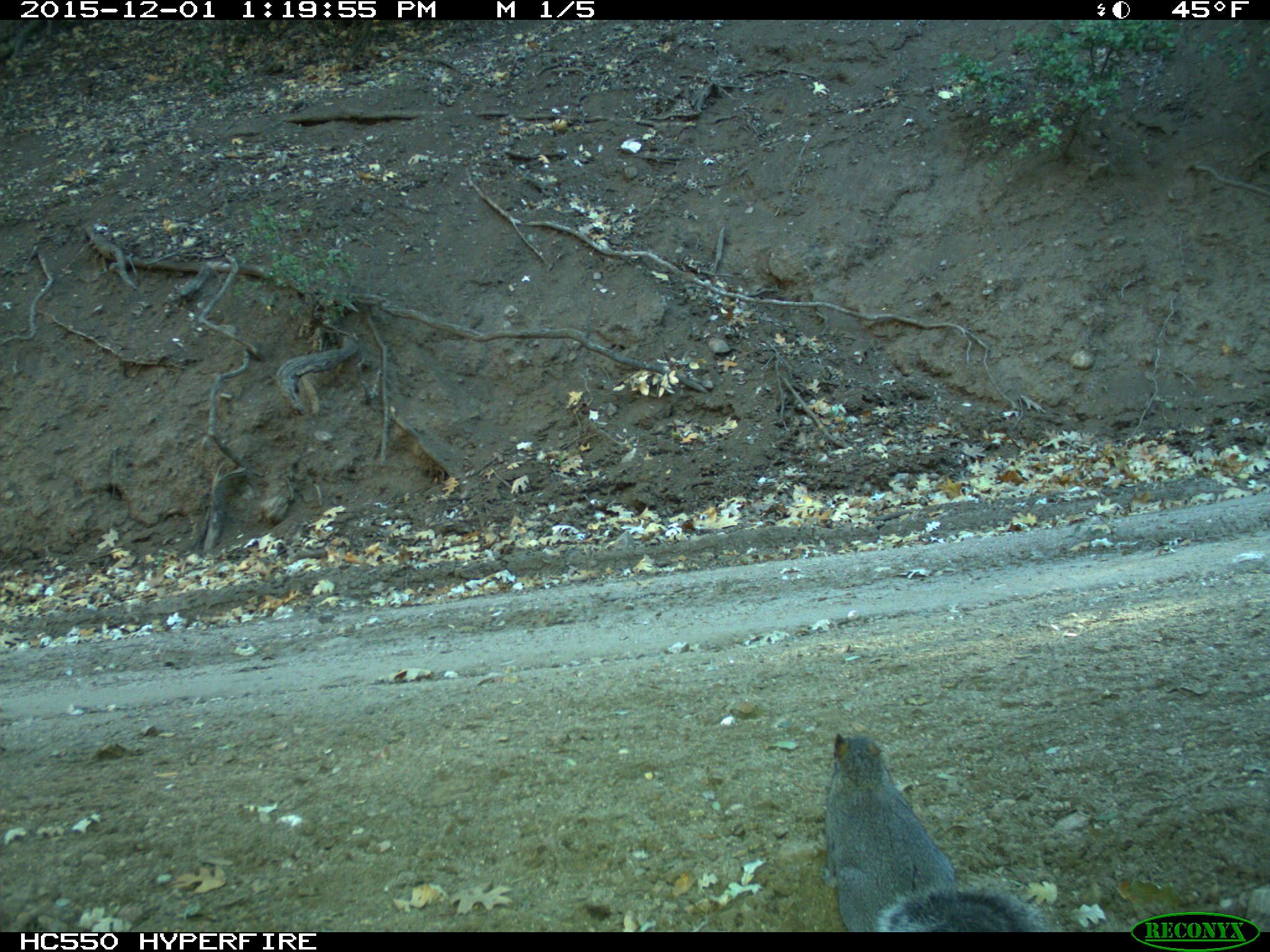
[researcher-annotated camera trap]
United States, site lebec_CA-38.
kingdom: Animalia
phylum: Chordata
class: Mammalia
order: Rodentia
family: Sciuridae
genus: Sciurus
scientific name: Sciurus carolinensis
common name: eastern gray squirrel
Sciurus carolinensis (eastern gray squirrel).